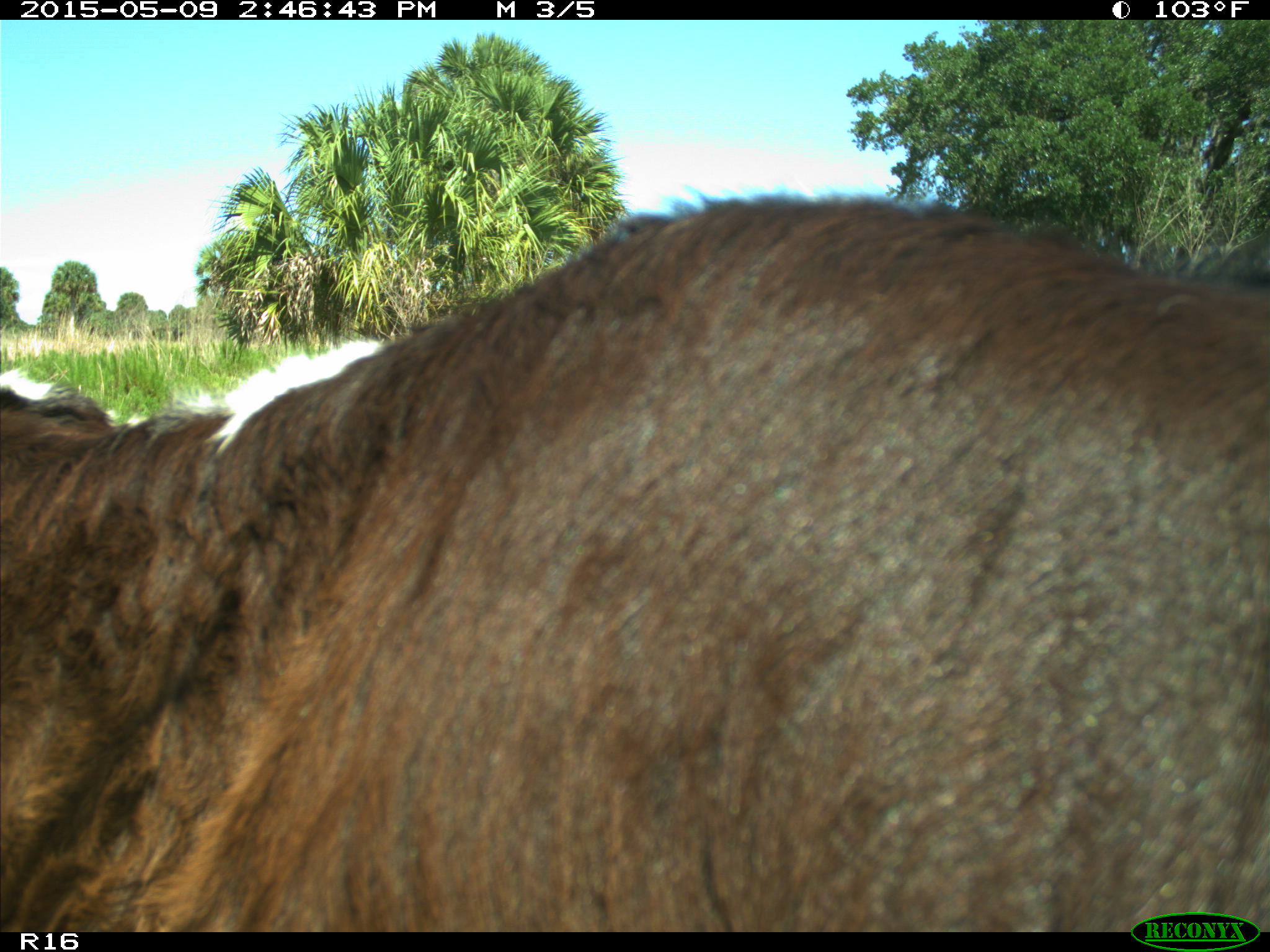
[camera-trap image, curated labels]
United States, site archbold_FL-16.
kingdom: Animalia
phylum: Chordata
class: Mammalia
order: Artiodactyla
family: Bovidae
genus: Bos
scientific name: Bos taurus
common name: domestic cow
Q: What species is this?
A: Bos taurus (domestic cow).